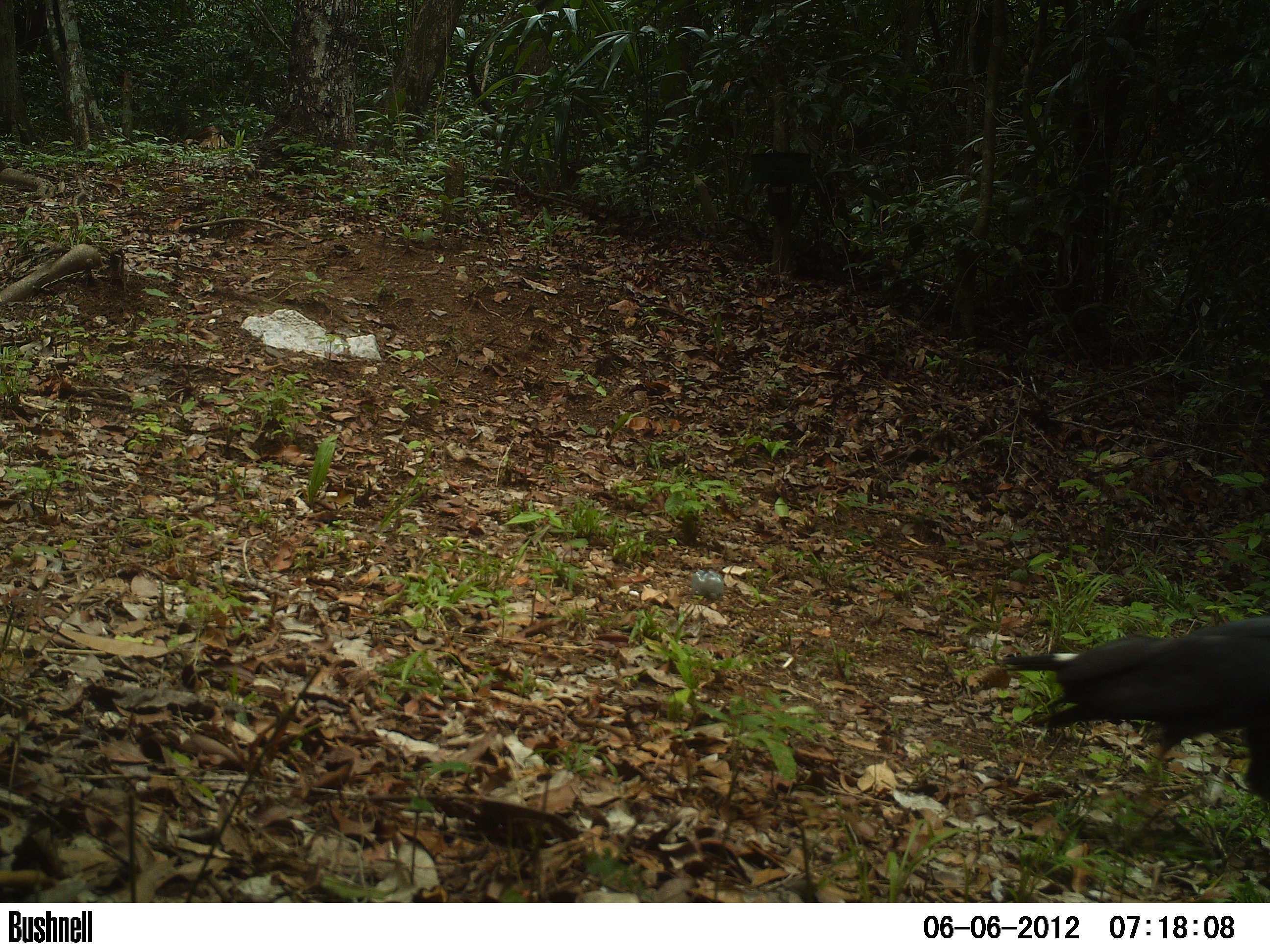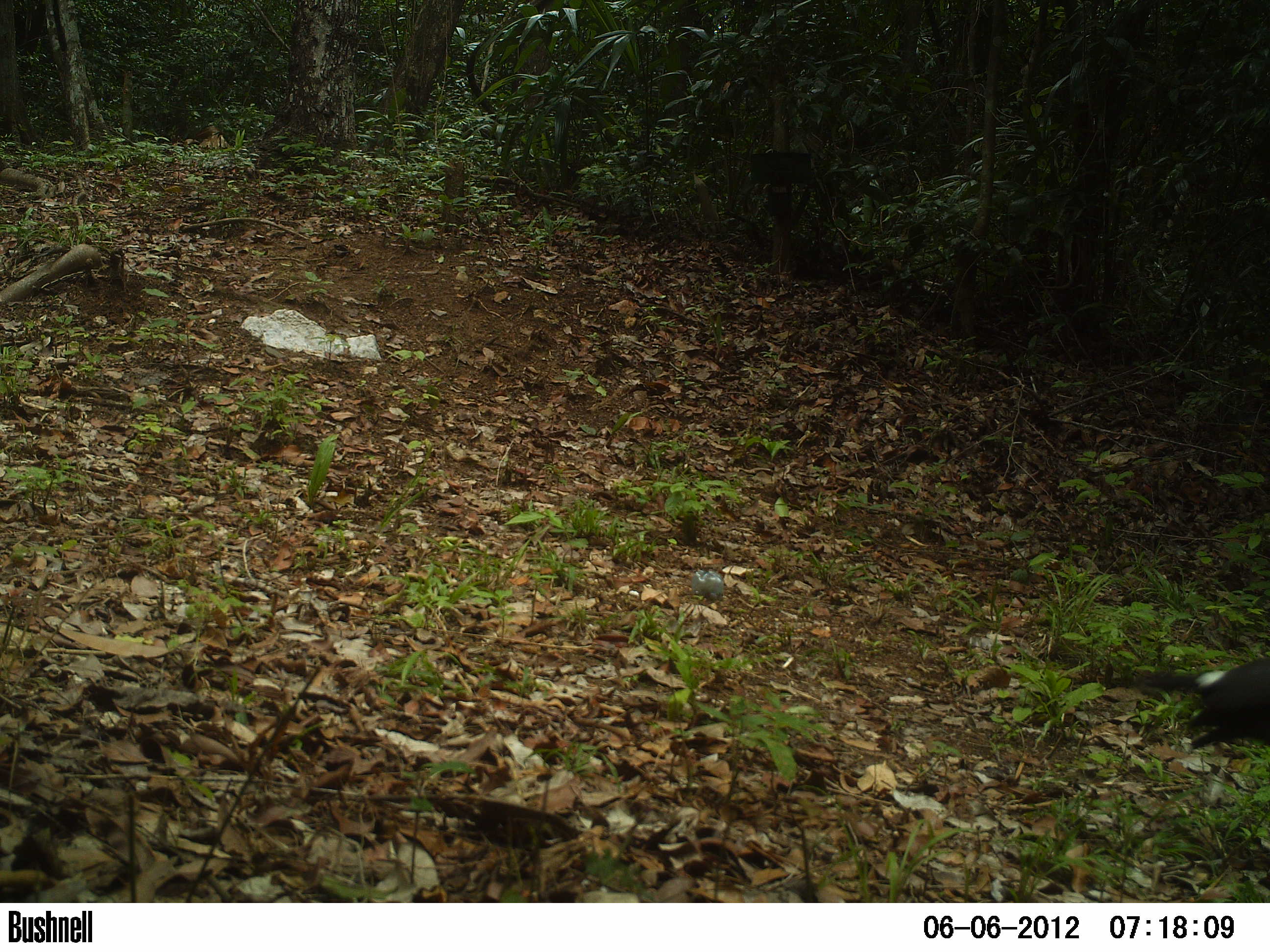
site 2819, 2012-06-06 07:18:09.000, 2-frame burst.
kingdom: Animalia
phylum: Chordata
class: Aves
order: Accipitriformes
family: Accipitridae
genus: Buteo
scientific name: Buteo ridgwayi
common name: ridgway's hawk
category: buteo urubitinga ridgwayi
Buteo urubitinga ridgwayi (ridgway's hawk) (Buteo ridgwayi), count 1, age adult.